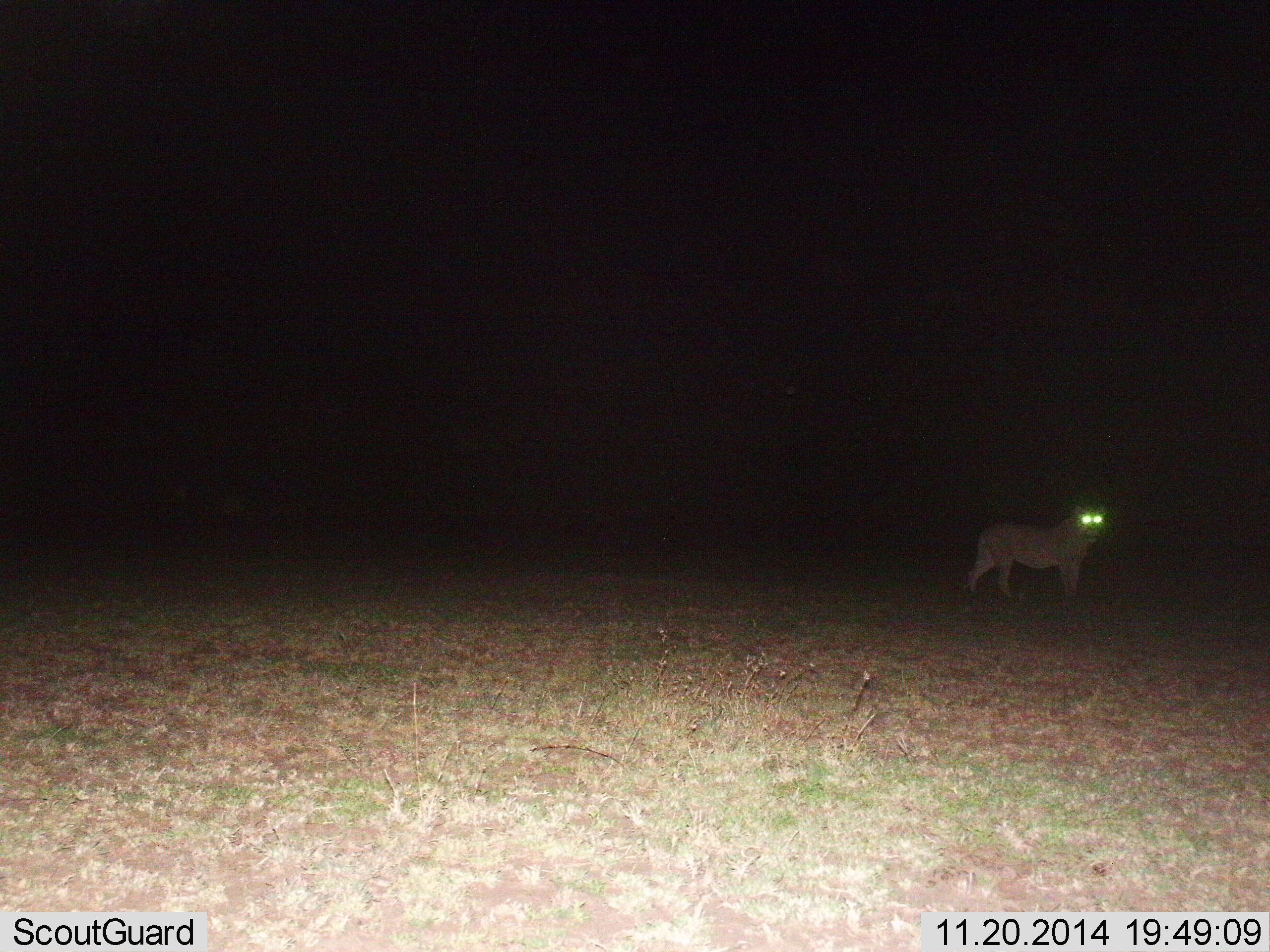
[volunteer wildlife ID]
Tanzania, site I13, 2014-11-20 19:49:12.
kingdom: Animalia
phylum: Chordata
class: Mammalia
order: Carnivora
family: Felidae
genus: Panthera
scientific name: Panthera leo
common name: lion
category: lionfemale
Lionfemale (lion) (Panthera leo), count 1. Behavior (volunteer vote fractions): standing 90%, resting 0%, moving 20%, interacting 0%. Young present (vote fraction): 0%. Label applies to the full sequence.